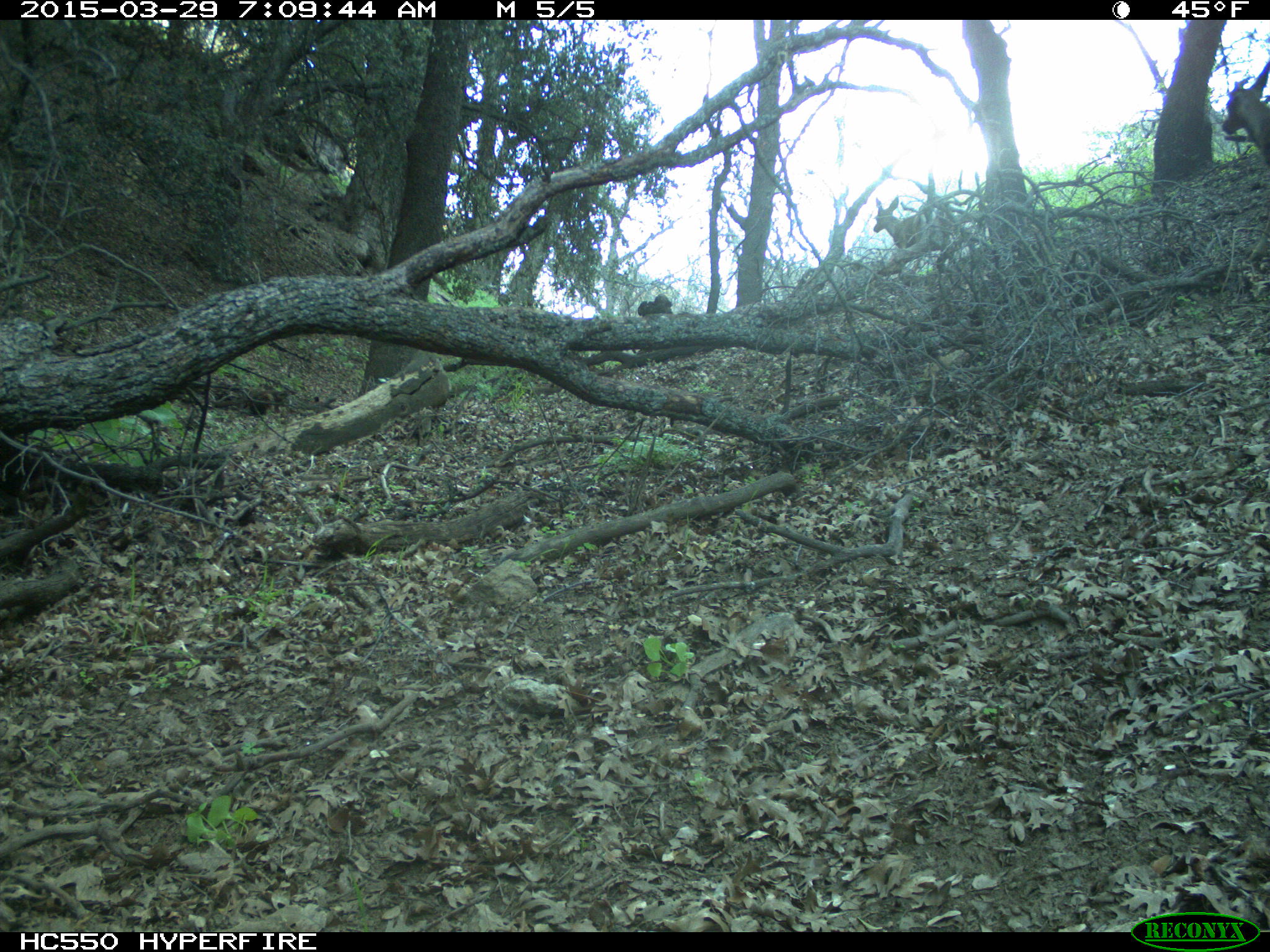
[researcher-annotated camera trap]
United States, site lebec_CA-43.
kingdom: Animalia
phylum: Chordata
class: Mammalia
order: Artiodactyla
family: Cervidae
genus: Odocoileus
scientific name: Odocoileus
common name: deer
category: unidentified deer